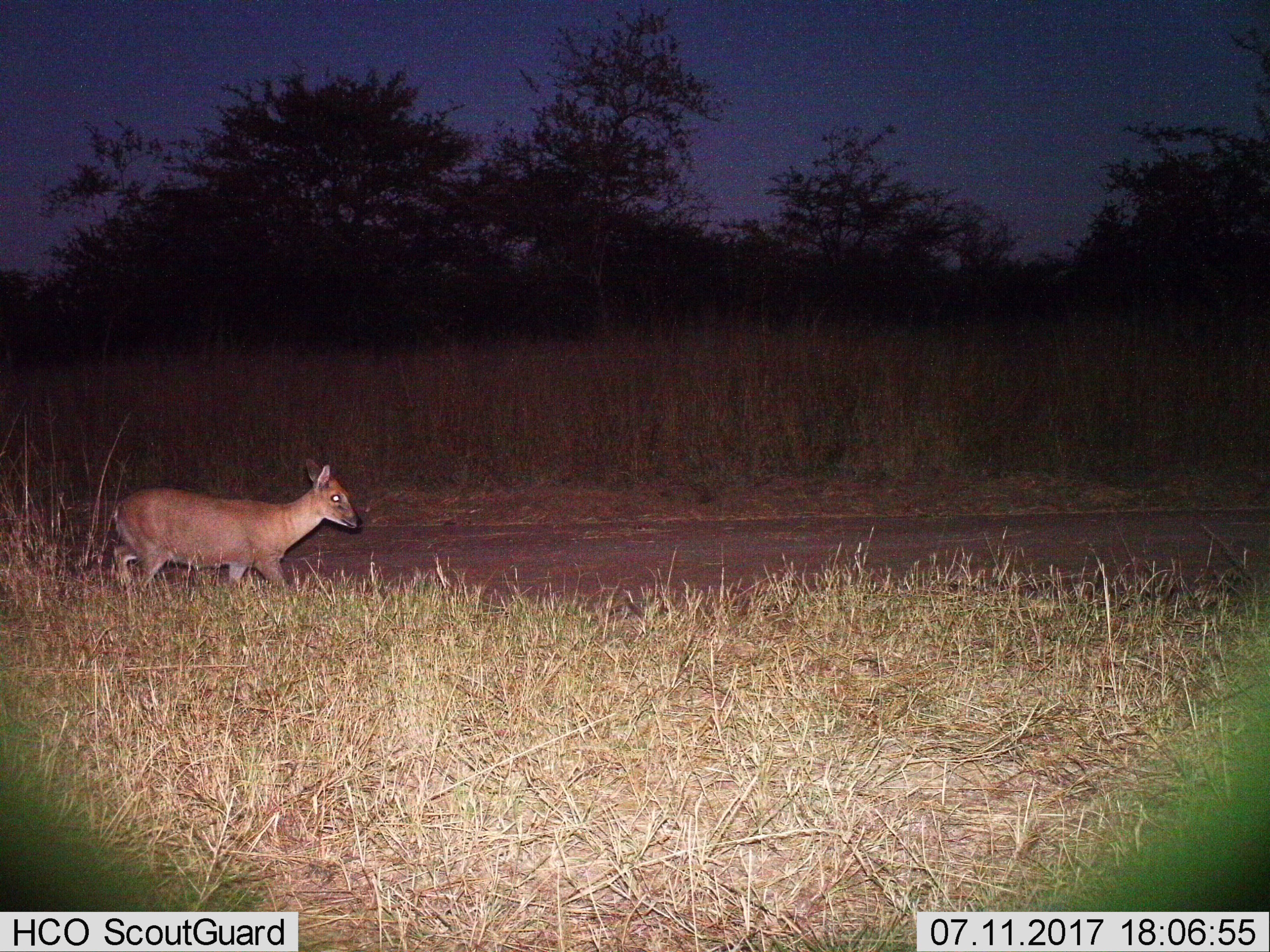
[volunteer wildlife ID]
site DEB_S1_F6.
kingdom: Animalia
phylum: Chordata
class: Mammalia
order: Artiodactyla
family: Bovidae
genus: Sylvicapra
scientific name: Sylvicapra grimmia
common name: common duiker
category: duikercommongrey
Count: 1.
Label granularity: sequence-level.